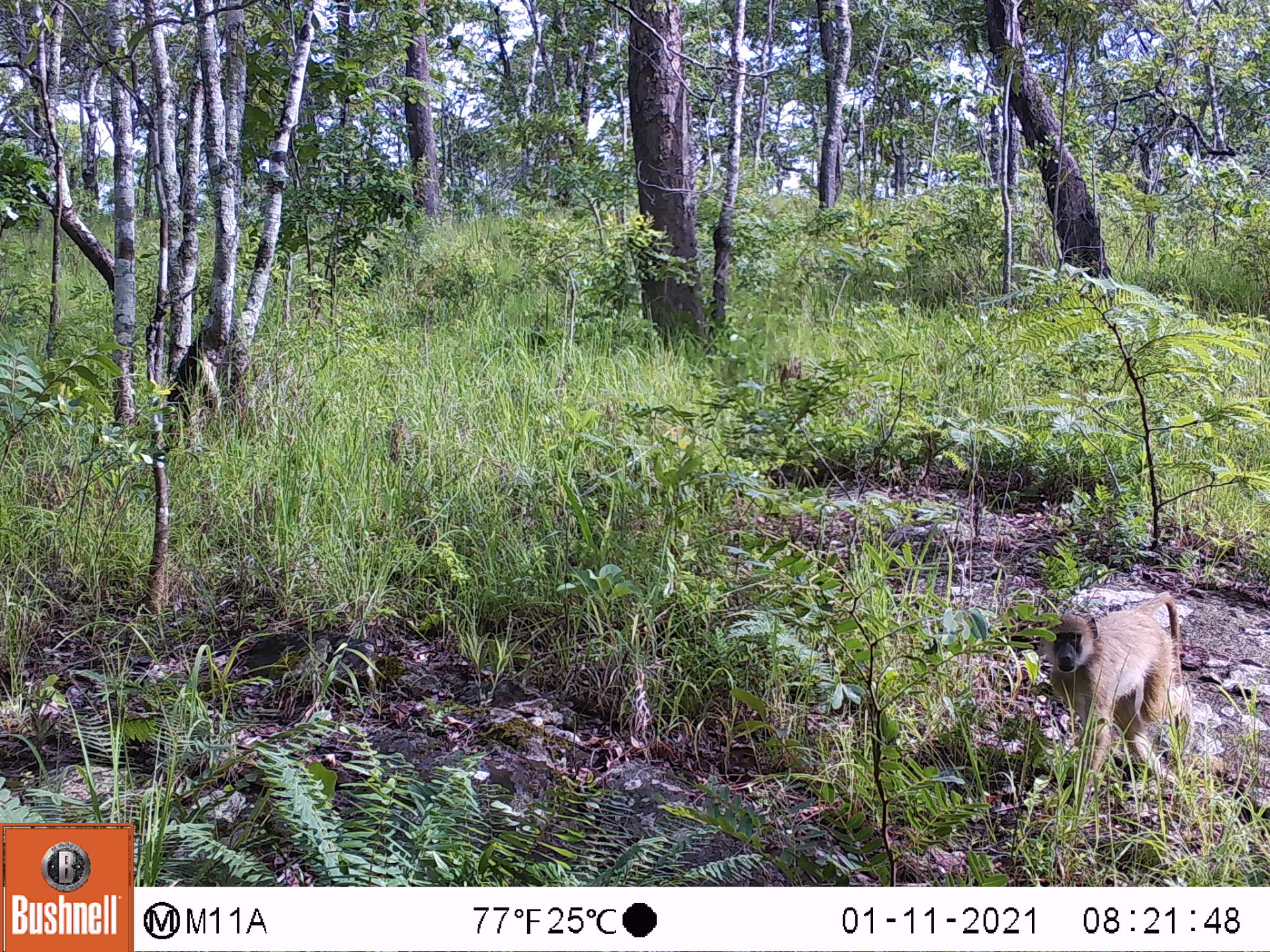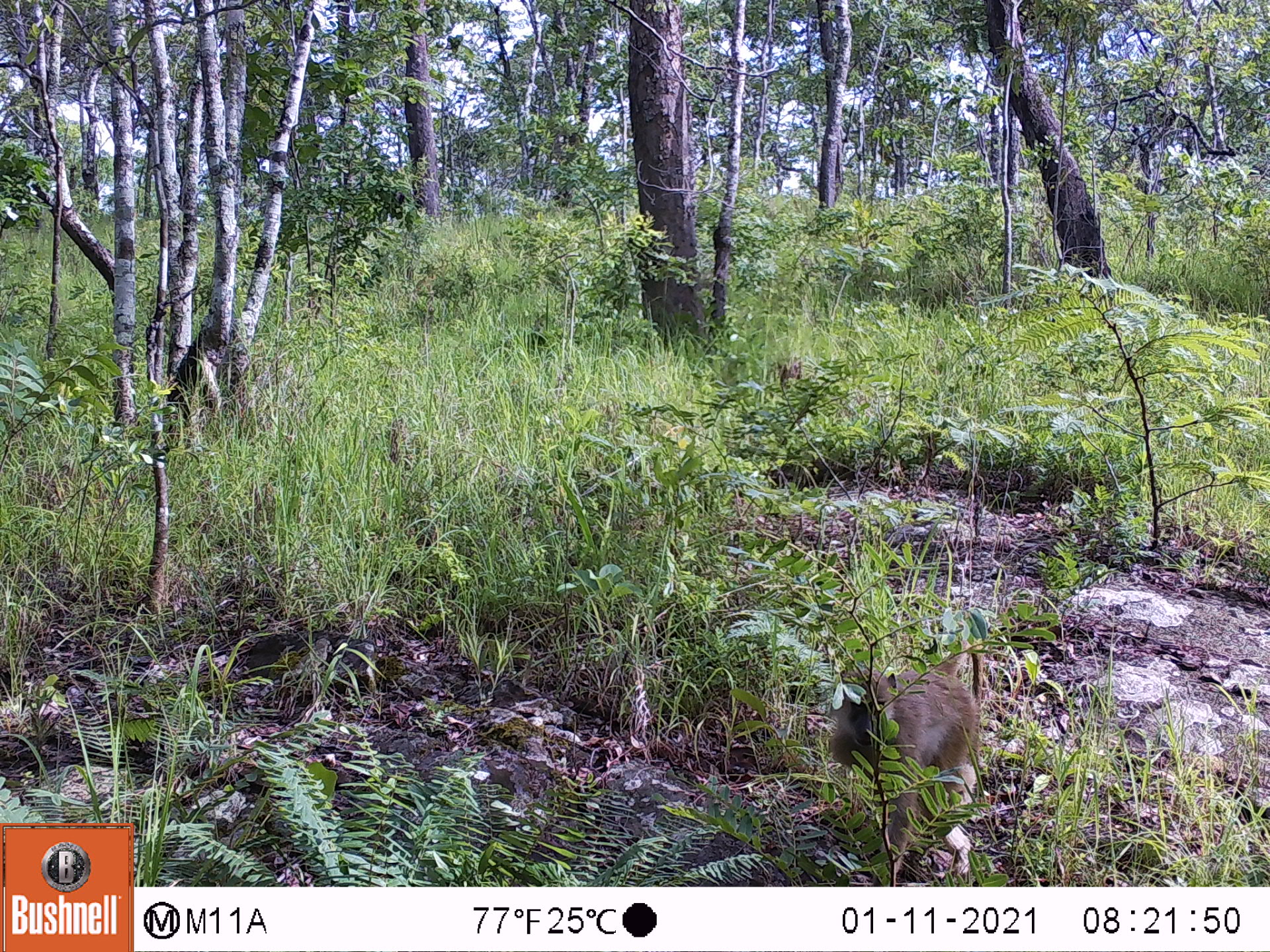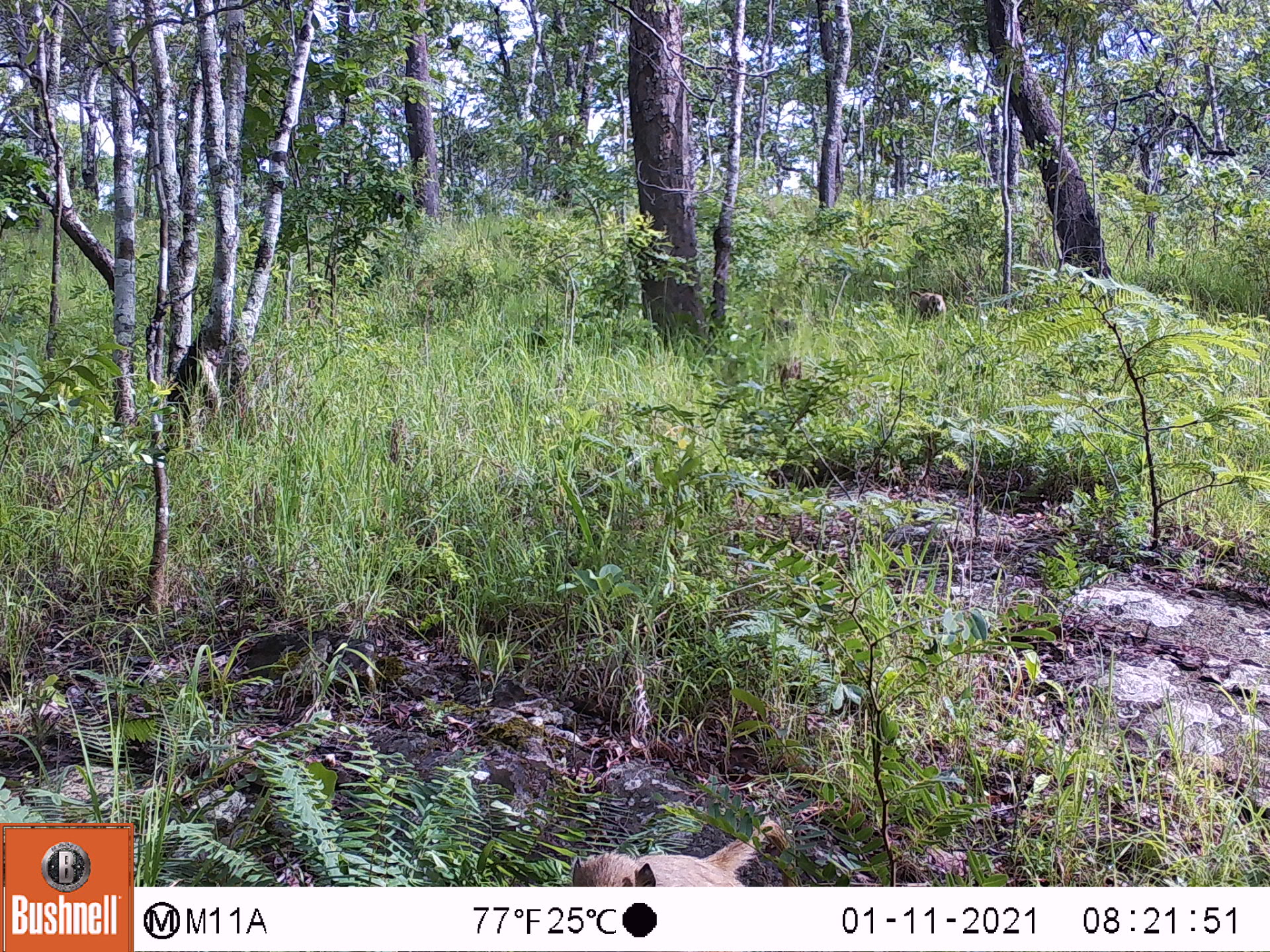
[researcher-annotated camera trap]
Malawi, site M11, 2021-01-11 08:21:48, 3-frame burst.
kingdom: Animalia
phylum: Chordata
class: Mammalia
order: Primates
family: Cercopithecidae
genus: Papio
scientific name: Papio cynocephalus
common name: yellow baboon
Yellow baboon (Papio cynocephalus), count 1.